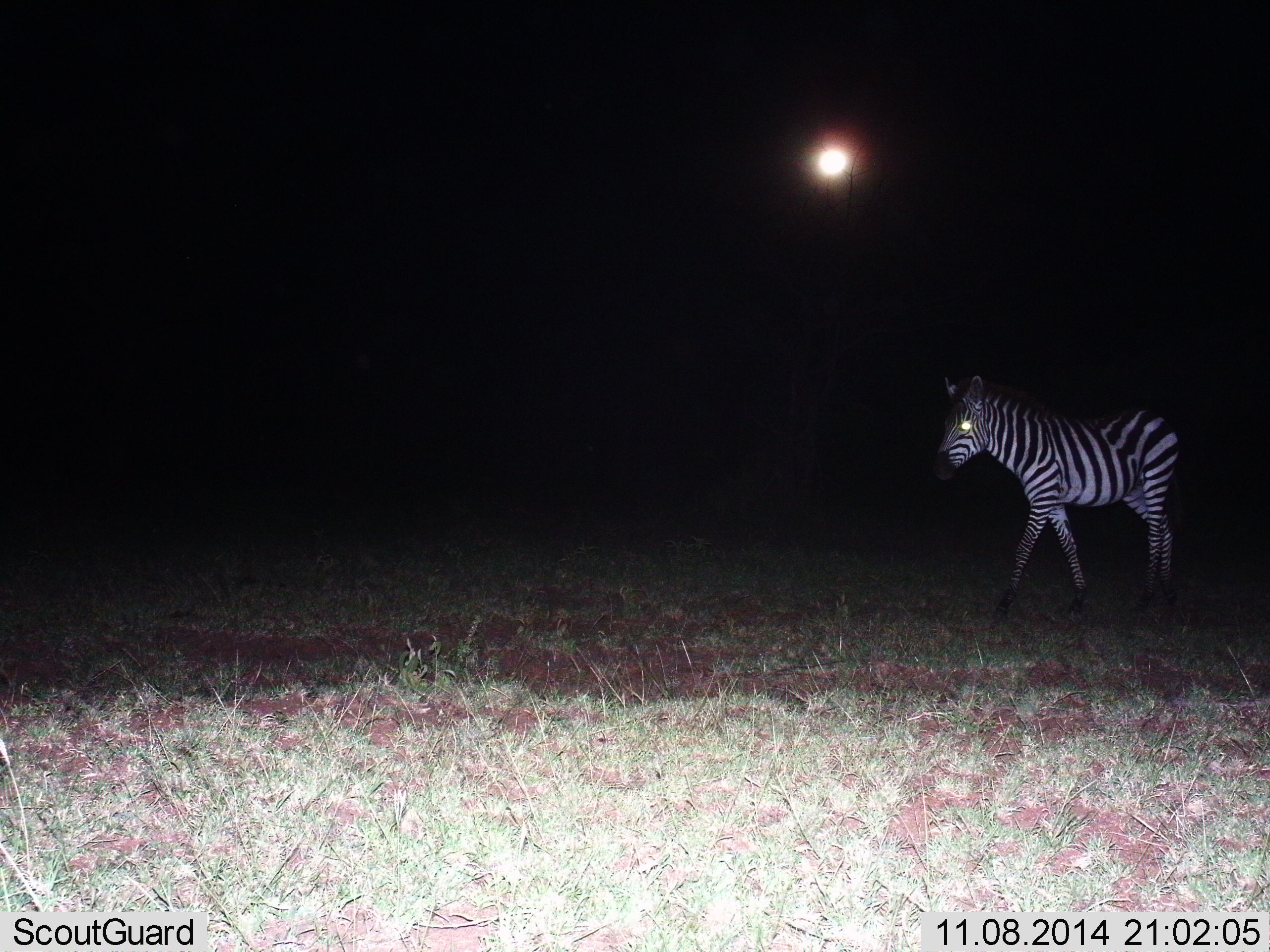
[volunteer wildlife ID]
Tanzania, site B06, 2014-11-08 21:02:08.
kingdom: Animalia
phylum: Chordata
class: Mammalia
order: Perissodactyla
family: Equidae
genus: Equus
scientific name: Equus quagga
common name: plains zebra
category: zebra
Zebra (plains zebra) (Equus quagga), count 1. Behavior (volunteer vote fractions): standing 20%, resting 0%, moving 80%, interacting 0%. Young present (vote fraction): 10%. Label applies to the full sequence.